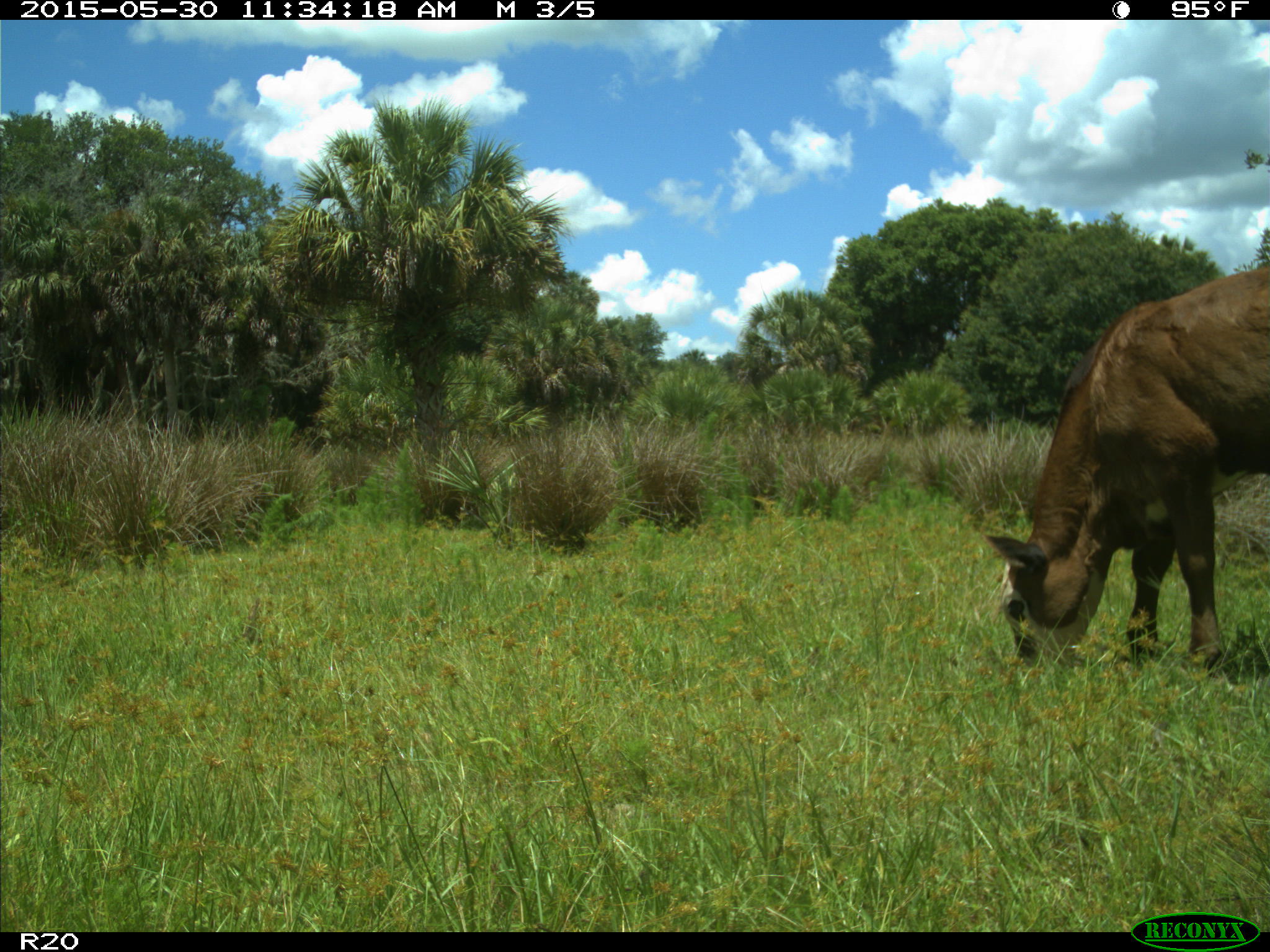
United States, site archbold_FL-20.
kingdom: Animalia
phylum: Chordata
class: Mammalia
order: Artiodactyla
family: Bovidae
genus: Bos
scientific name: Bos taurus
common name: domestic cow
Bos taurus (domestic cow).